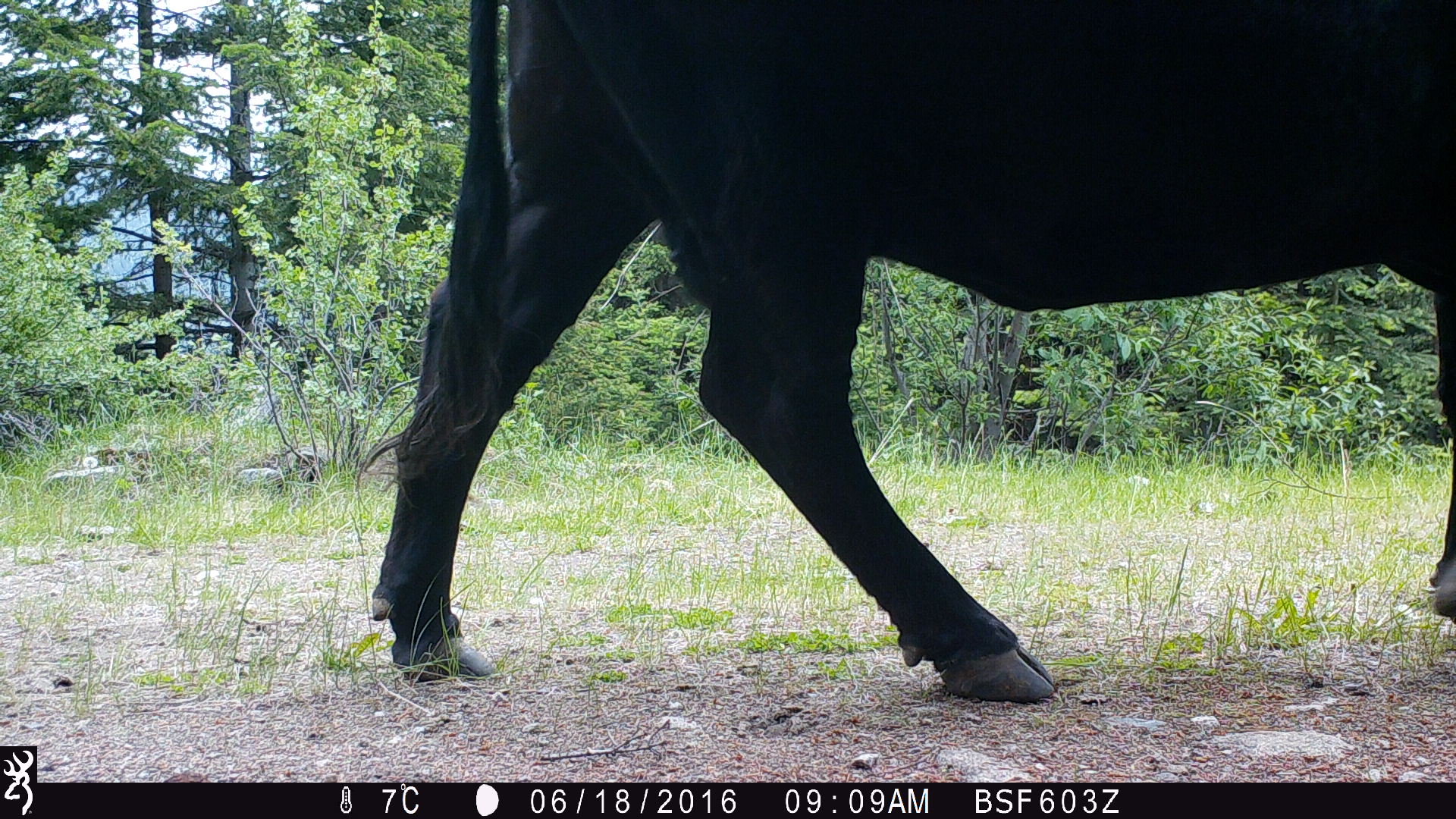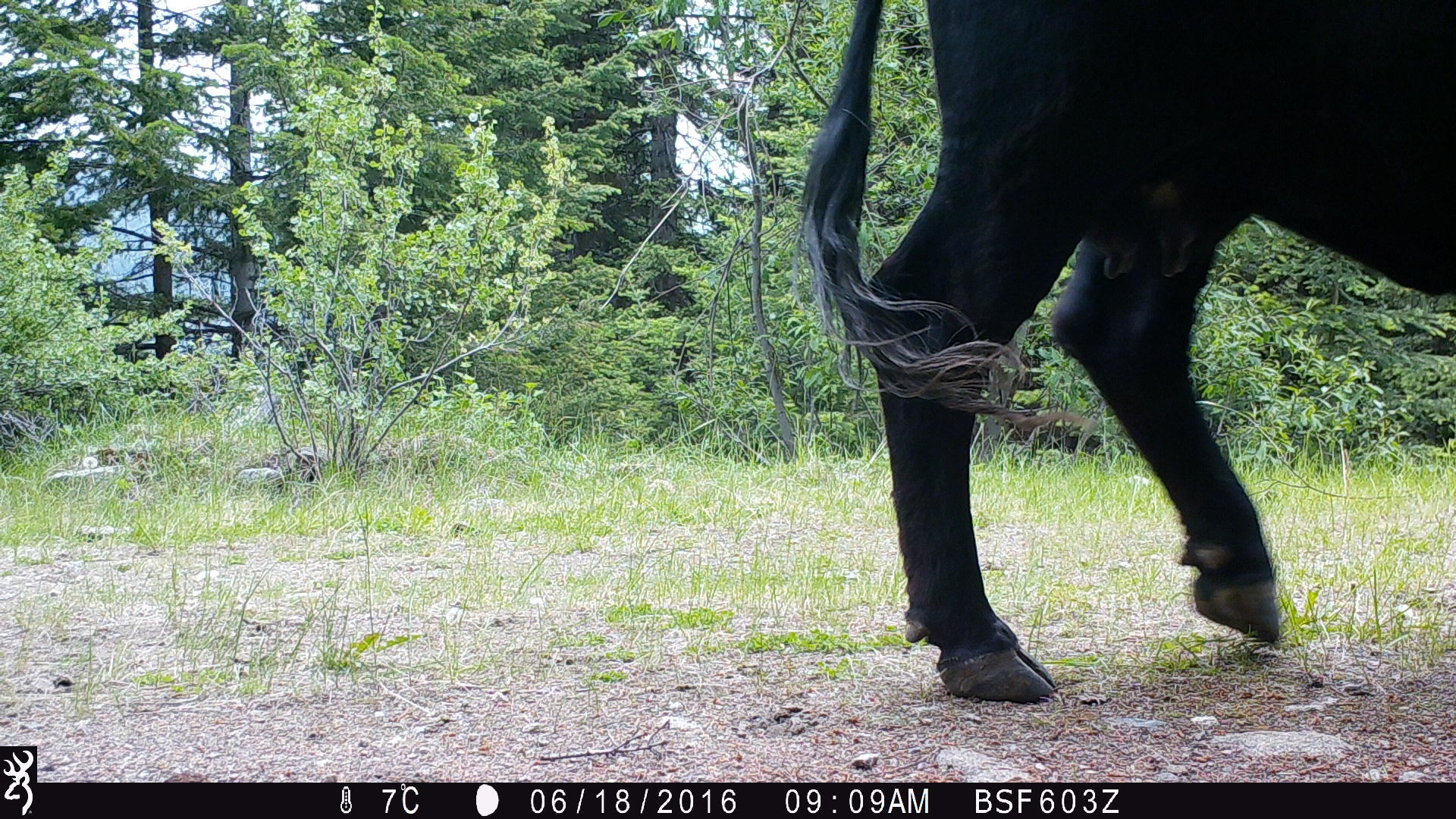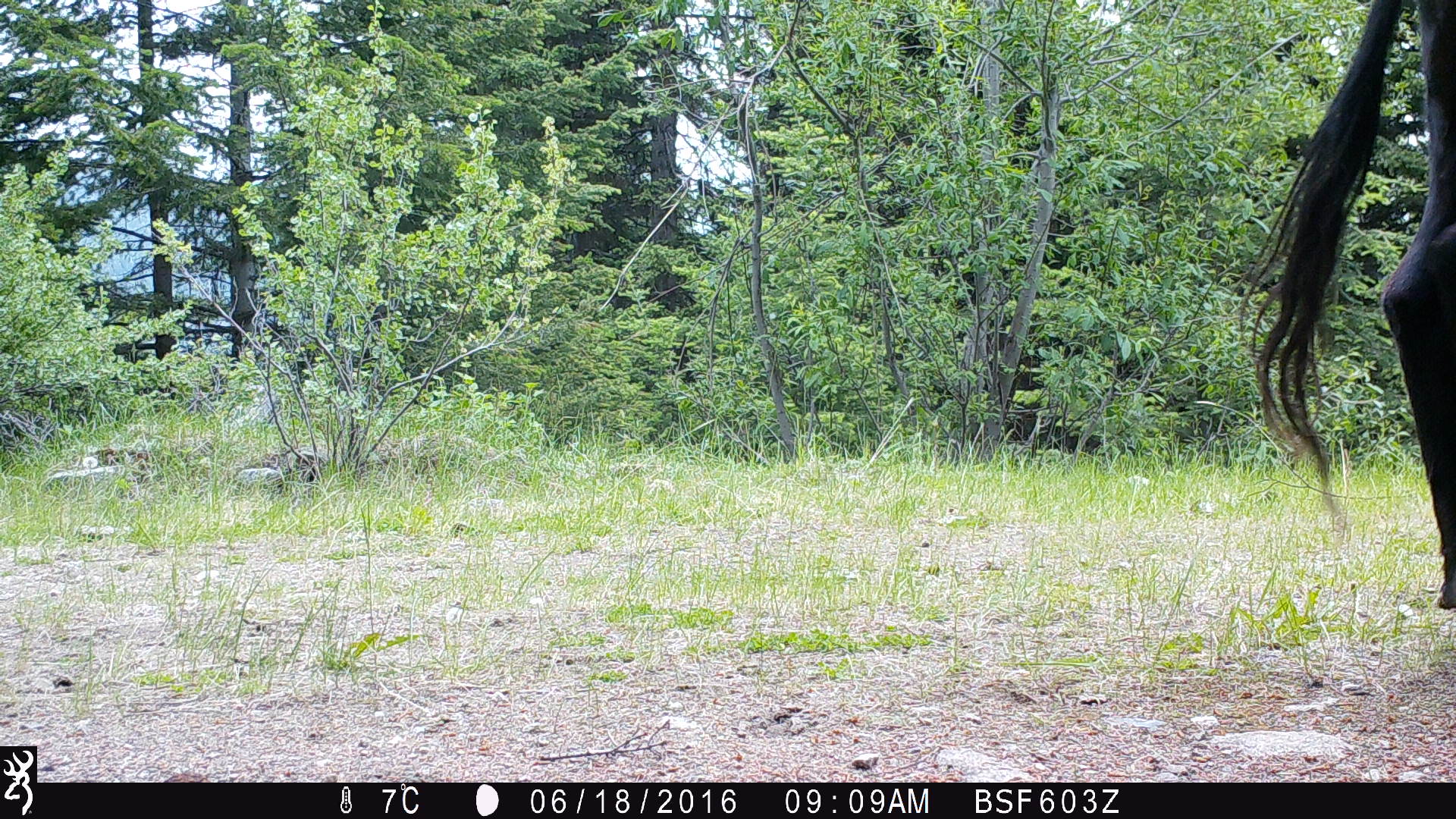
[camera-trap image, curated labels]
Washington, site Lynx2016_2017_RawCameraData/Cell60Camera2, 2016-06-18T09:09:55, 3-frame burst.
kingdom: Animalia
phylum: Chordata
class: Mammalia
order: Artiodactyla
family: Bovidae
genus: Bos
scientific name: Bos taurus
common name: domestic cattle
Domestic cattle (Bos taurus). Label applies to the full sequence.